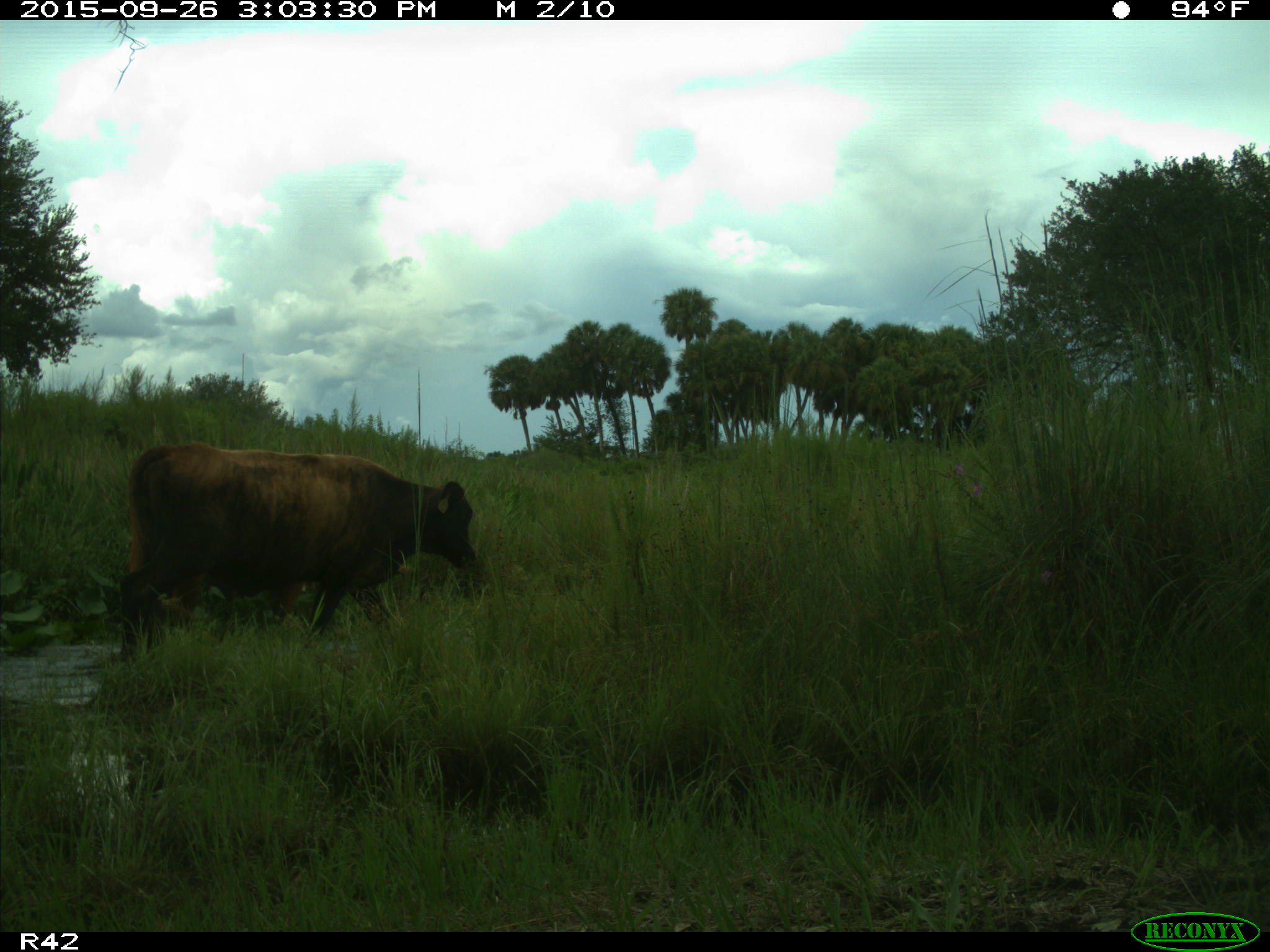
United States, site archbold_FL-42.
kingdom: Animalia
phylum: Chordata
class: Mammalia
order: Artiodactyla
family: Bovidae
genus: Bos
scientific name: Bos taurus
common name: domestic cow